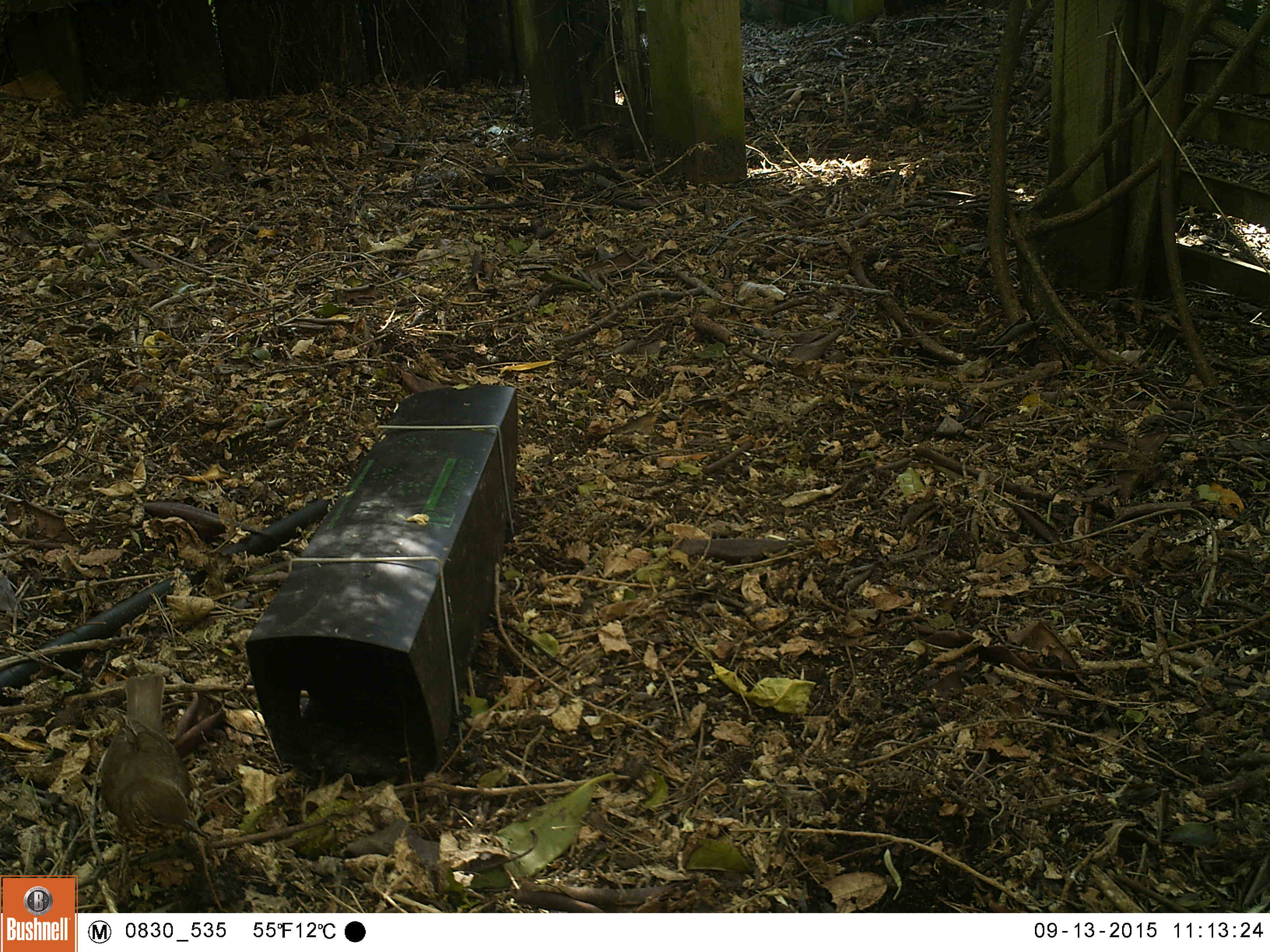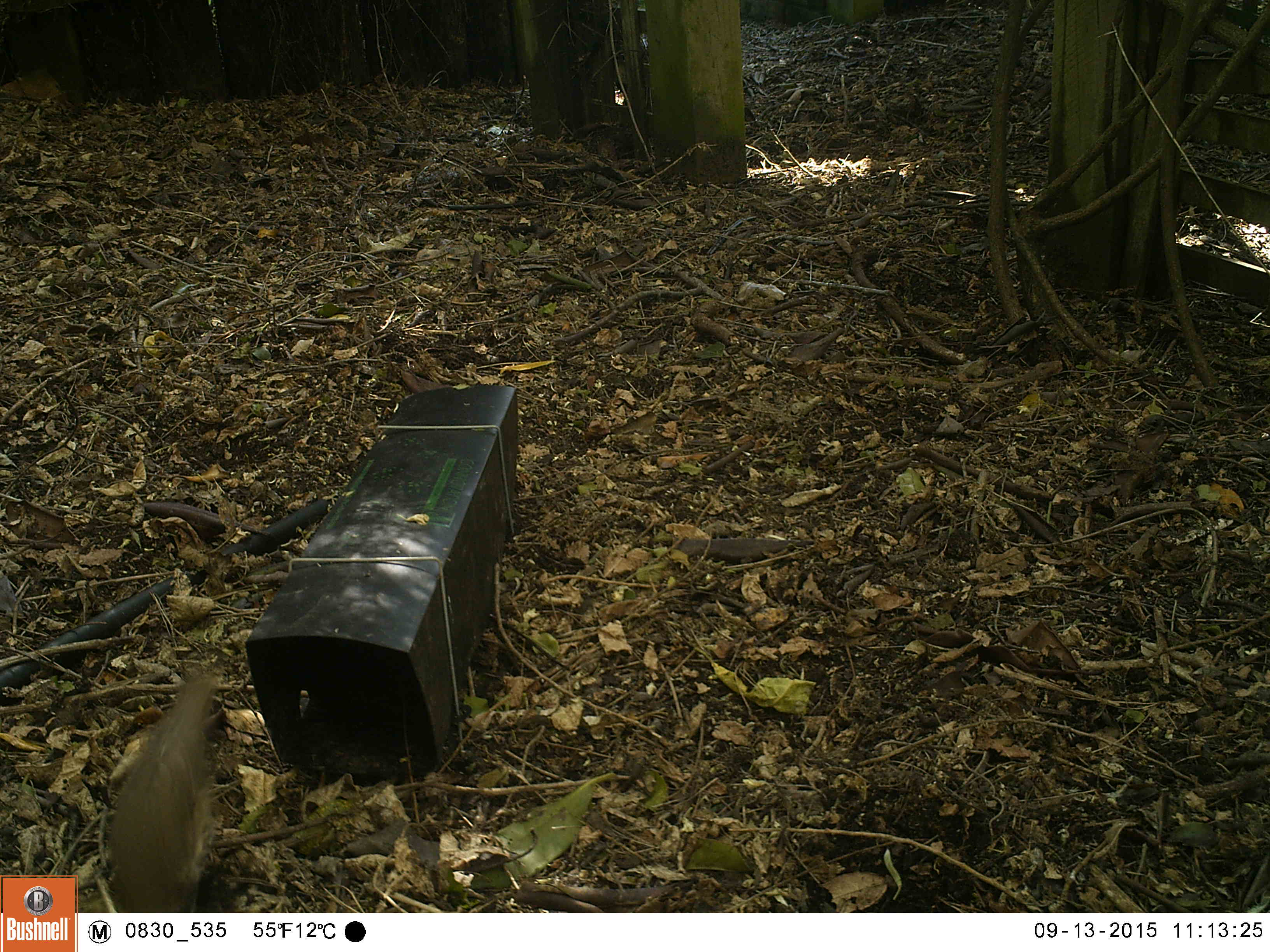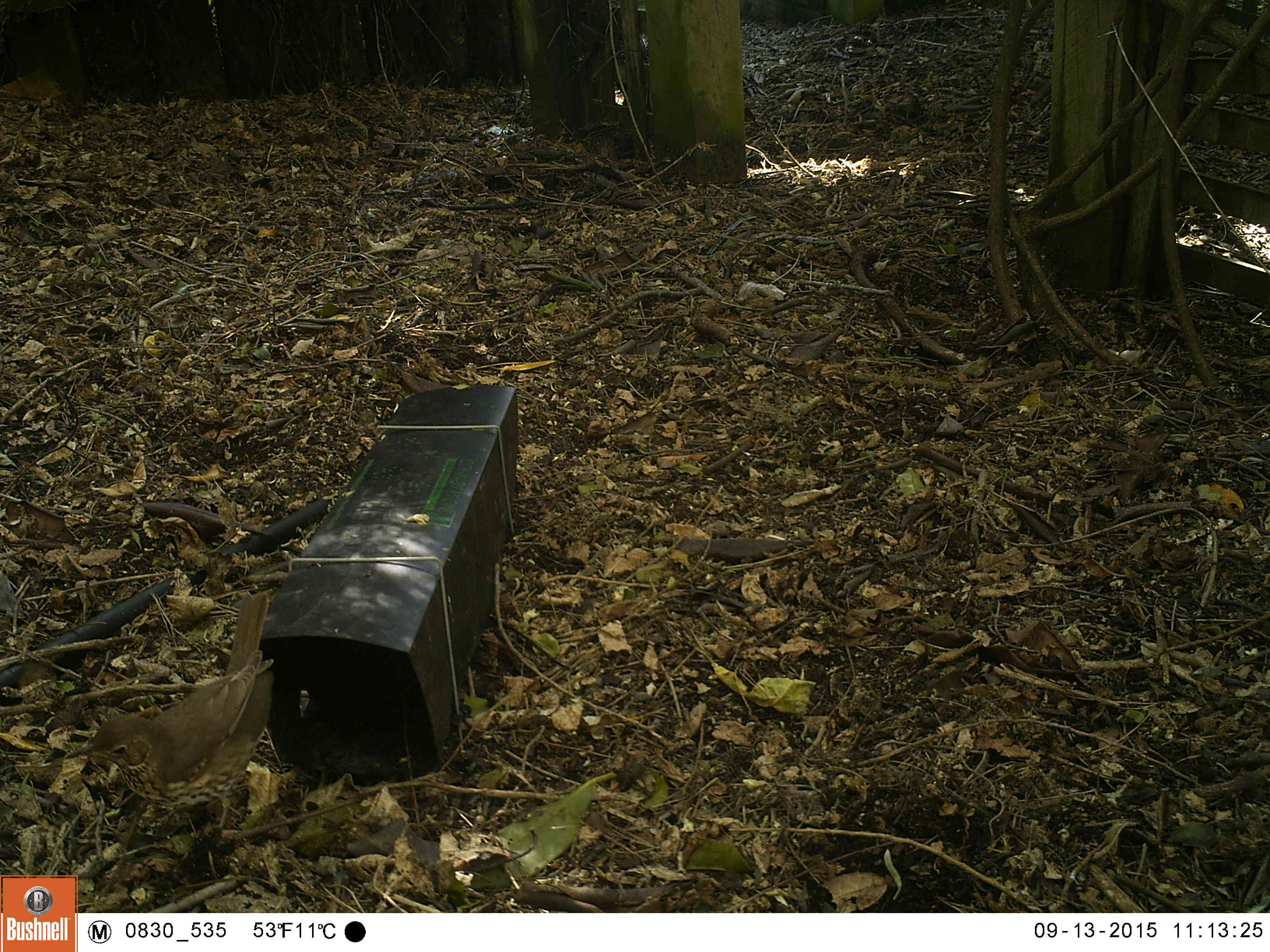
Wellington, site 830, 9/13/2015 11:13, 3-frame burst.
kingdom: Animalia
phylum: Chordata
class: Aves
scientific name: Aves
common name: bird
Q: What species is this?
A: Bird (Aves).